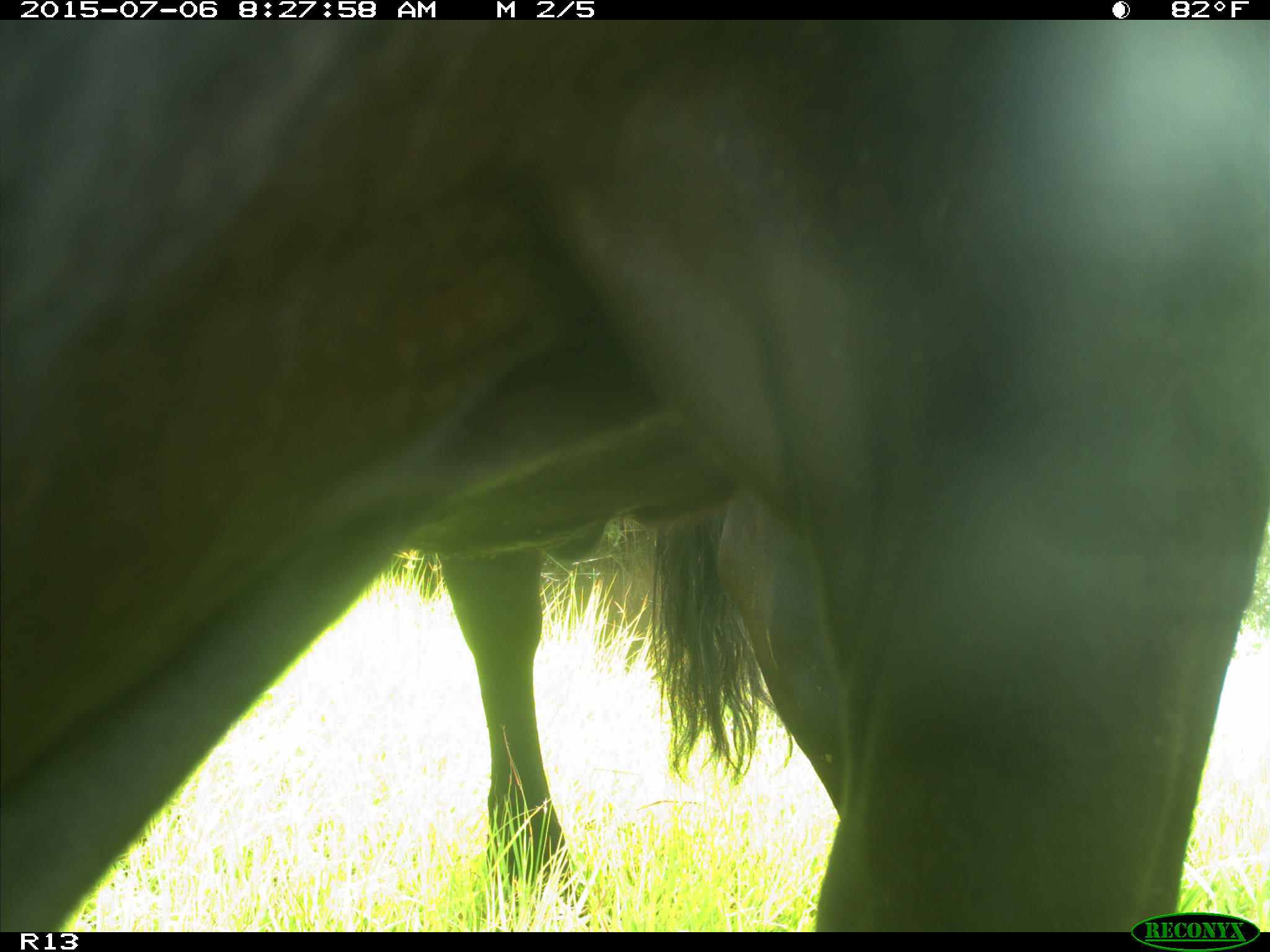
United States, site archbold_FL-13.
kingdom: Animalia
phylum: Chordata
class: Mammalia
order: Artiodactyla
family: Bovidae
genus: Bos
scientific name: Bos taurus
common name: domestic cow